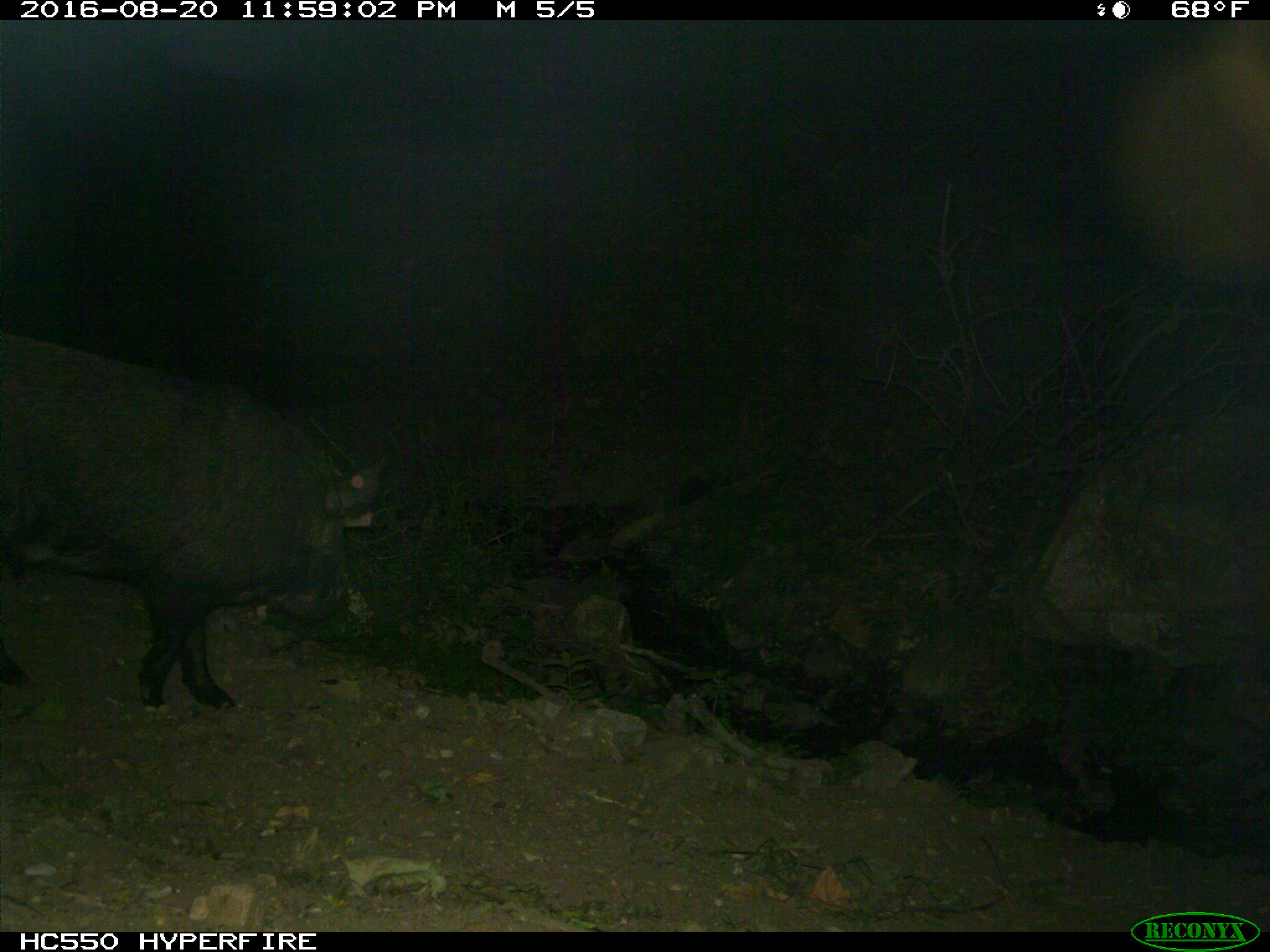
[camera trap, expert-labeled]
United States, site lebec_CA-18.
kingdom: Animalia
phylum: Chordata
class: Mammalia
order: Artiodactyla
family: Suidae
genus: Sus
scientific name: Sus scrofa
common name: wild boar